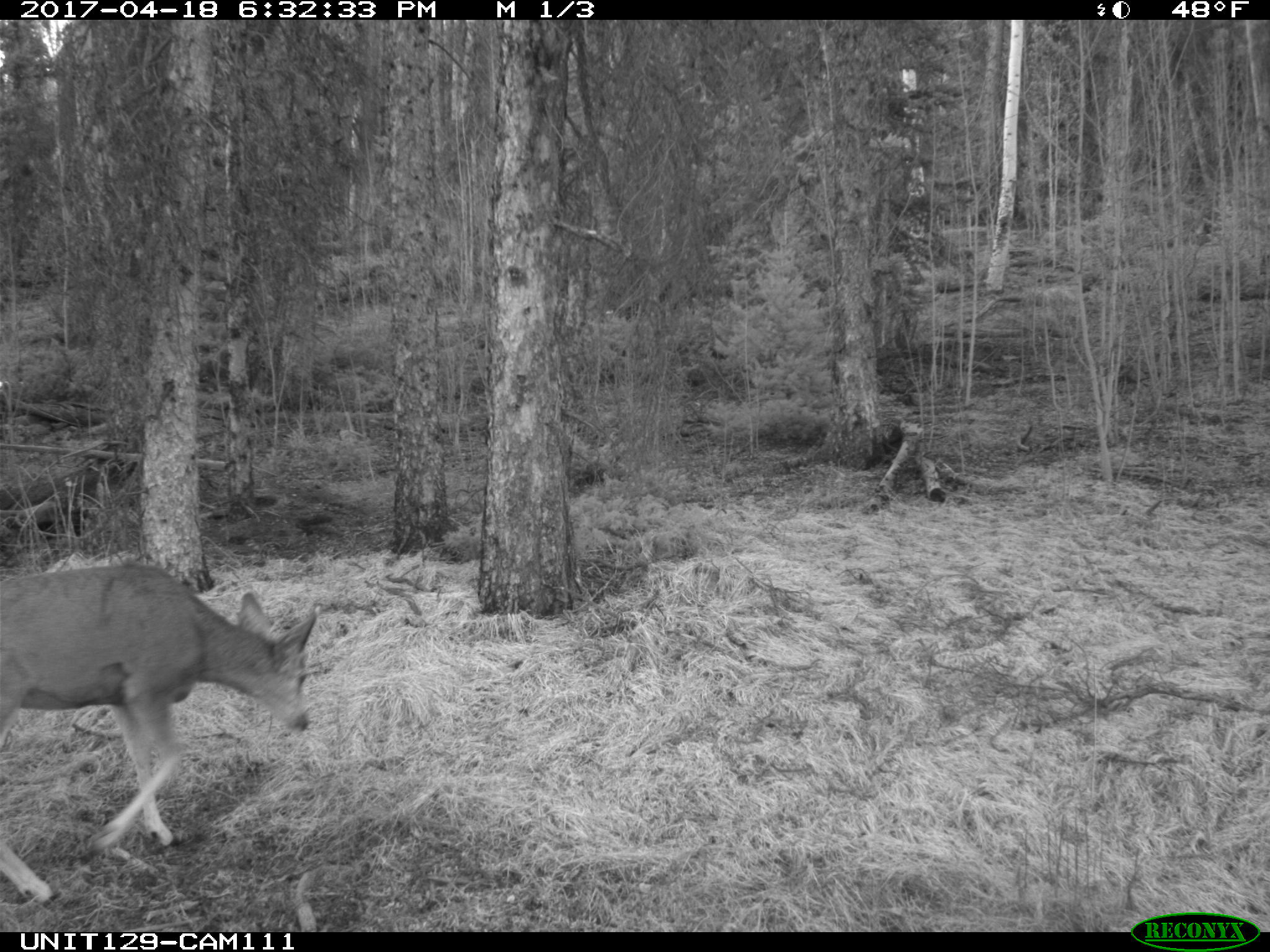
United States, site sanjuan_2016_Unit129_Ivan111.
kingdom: Animalia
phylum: Chordata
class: Mammalia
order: Artiodactyla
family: Cervidae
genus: Odocoileus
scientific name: Odocoileus hemionus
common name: mule deer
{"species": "Odocoileus hemionus (mule deer)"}